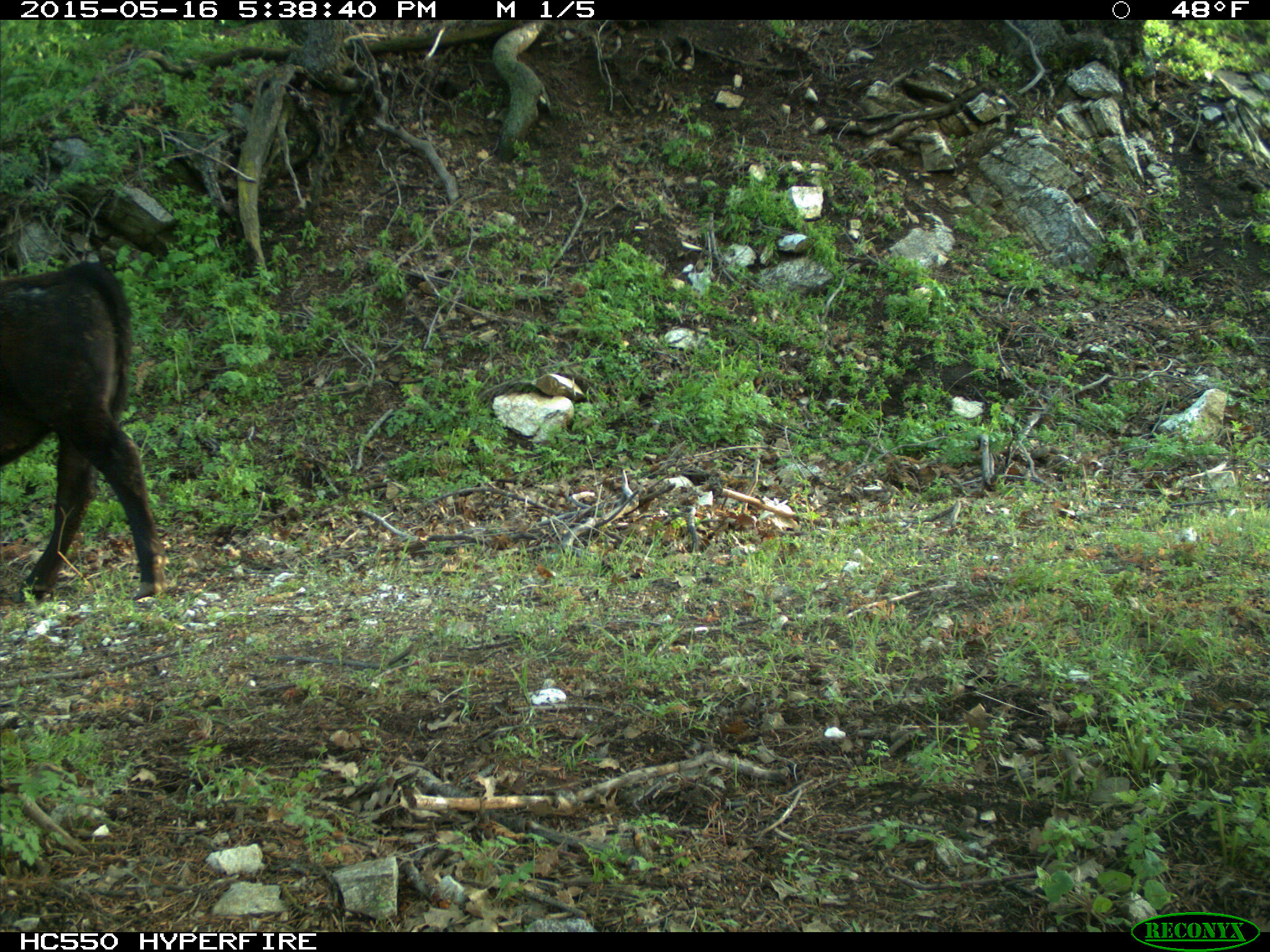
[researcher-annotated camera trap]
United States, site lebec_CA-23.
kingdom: Animalia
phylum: Chordata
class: Mammalia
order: Artiodactyla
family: Bovidae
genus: Bos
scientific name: Bos taurus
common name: domestic cow